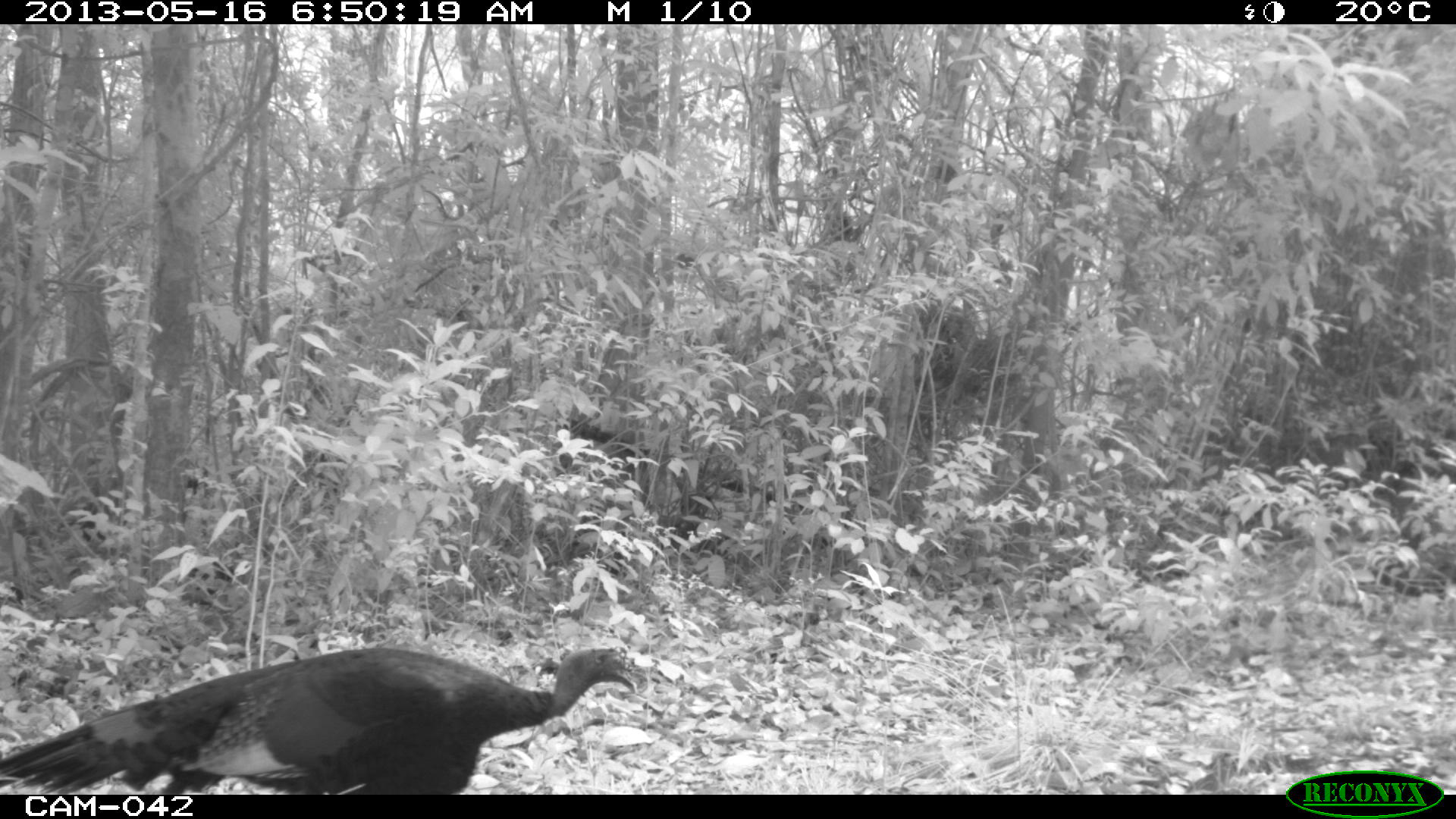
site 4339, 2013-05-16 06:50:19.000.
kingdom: Animalia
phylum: Chordata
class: Aves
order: Galliformes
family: Phasianidae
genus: Meleagris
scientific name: Meleagris ocellata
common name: ocellated turkey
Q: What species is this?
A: Meleagris ocellata (ocellated turkey).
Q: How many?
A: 1.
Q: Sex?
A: Male.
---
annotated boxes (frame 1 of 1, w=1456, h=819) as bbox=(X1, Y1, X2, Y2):
meleagris ocellata: bbox=(0, 645, 642, 793)